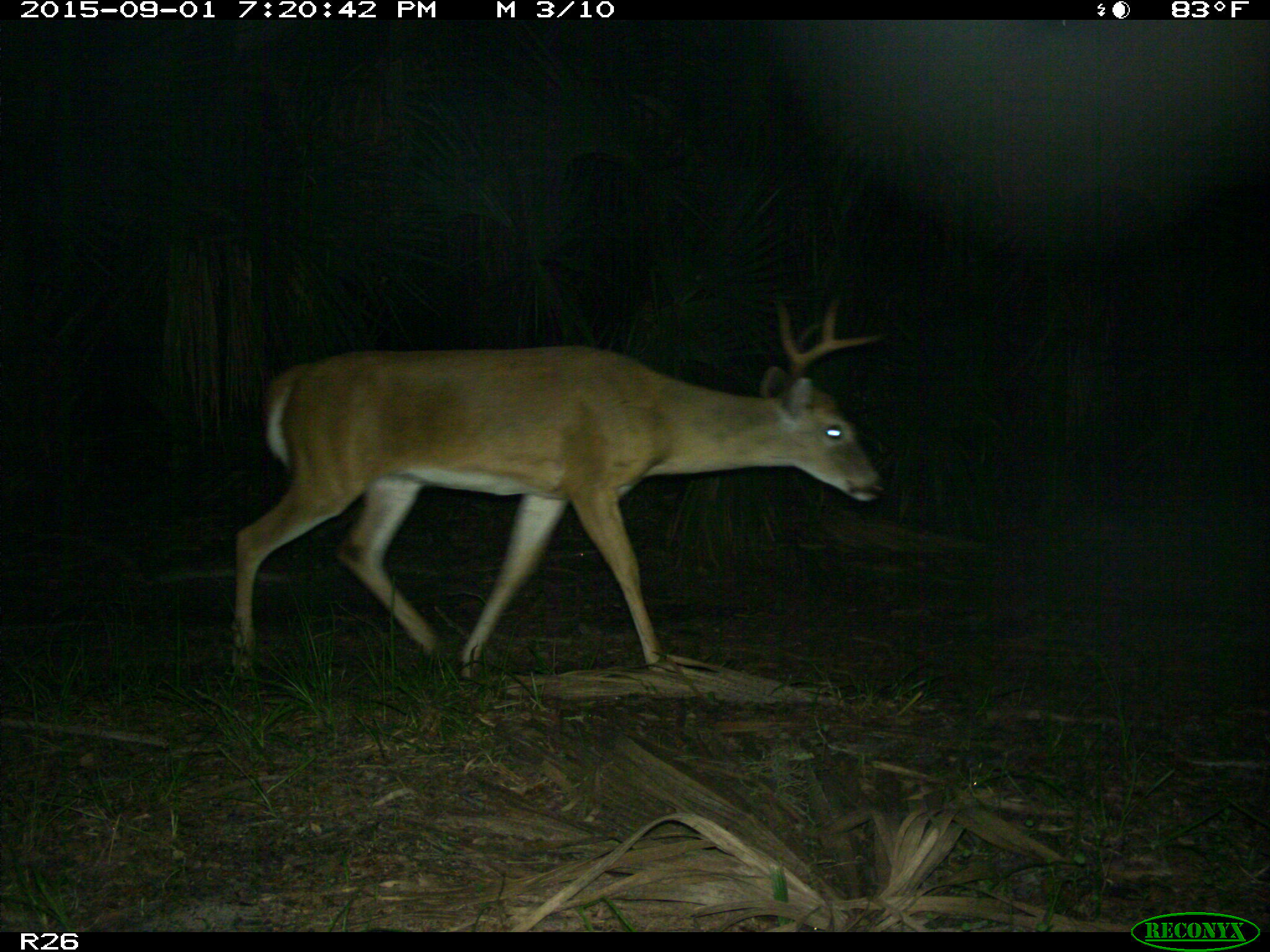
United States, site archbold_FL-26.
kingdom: Animalia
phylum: Chordata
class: Mammalia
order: Artiodactyla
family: Cervidae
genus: Odocoileus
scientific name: Odocoileus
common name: deer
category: unidentified deer